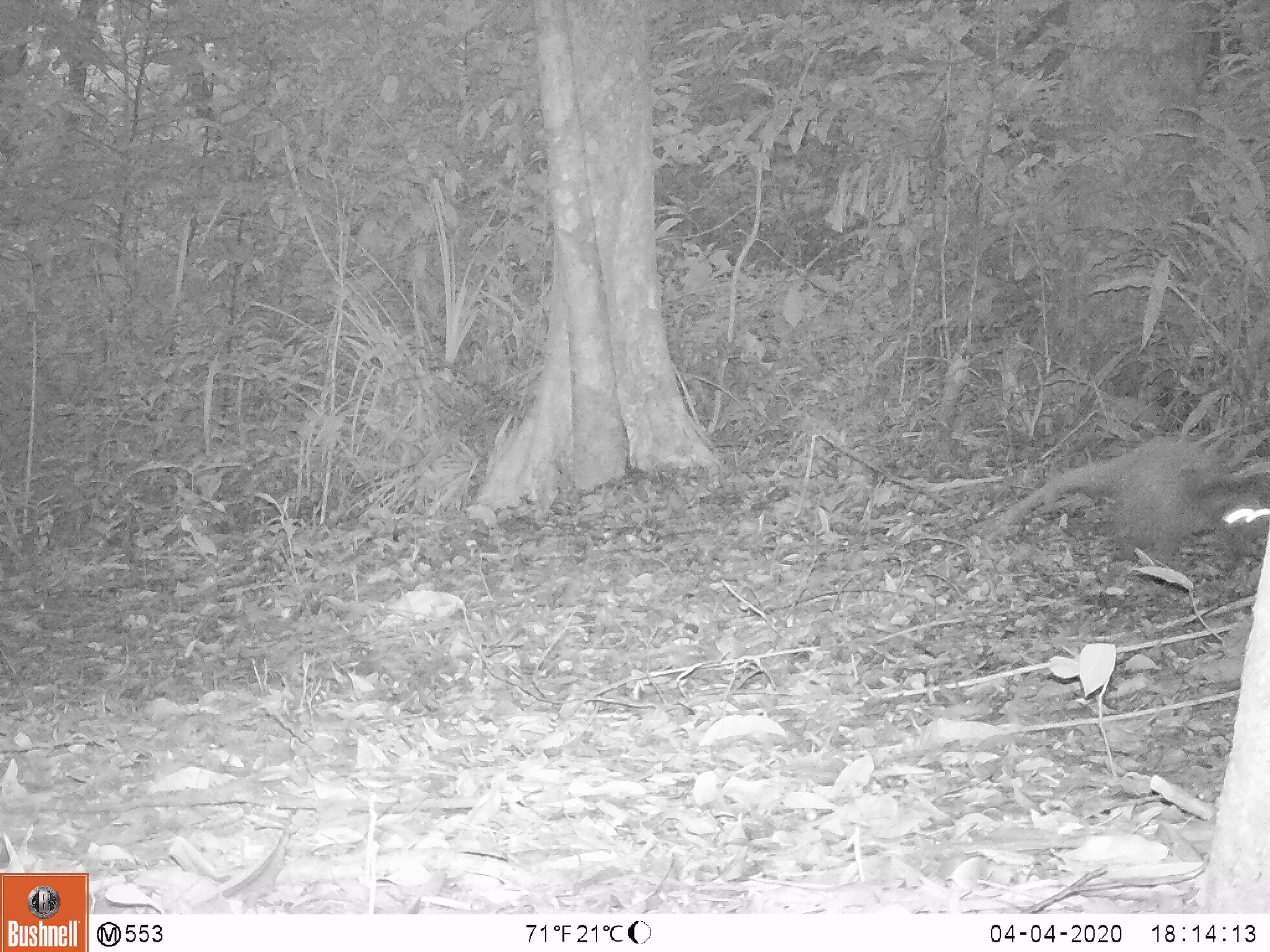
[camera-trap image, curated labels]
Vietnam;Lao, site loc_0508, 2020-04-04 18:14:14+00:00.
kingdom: Animalia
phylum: Chordata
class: Mammalia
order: Carnivora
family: Viverridae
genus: Paguma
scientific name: Paguma larvata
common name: masked palm civet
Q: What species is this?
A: Masked palm civet (Paguma larvata).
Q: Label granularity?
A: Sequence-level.